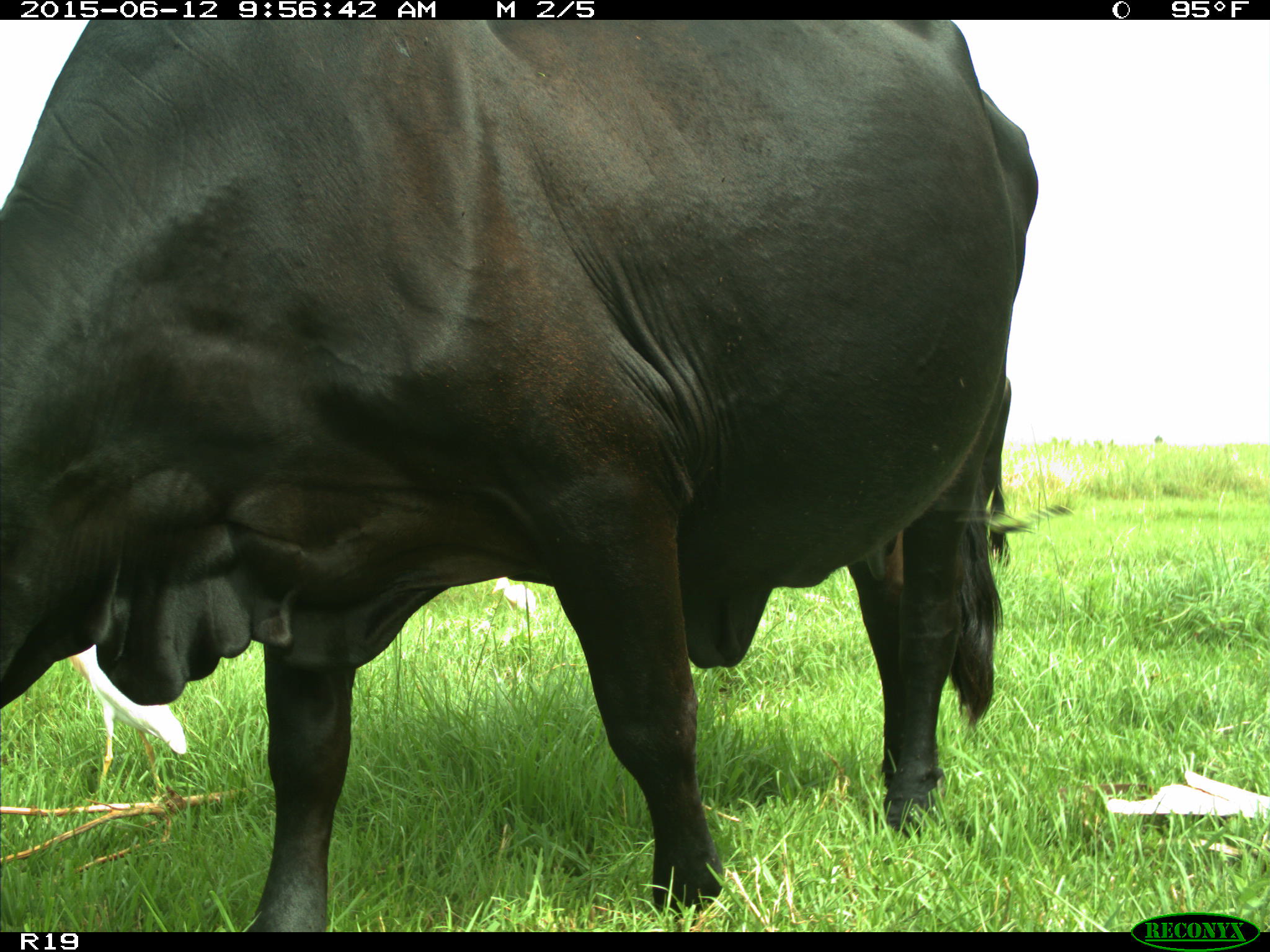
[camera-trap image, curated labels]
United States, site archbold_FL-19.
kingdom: Animalia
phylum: Chordata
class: Mammalia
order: Artiodactyla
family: Bovidae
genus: Bos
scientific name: Bos taurus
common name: domestic cow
Bos taurus (domestic cow).